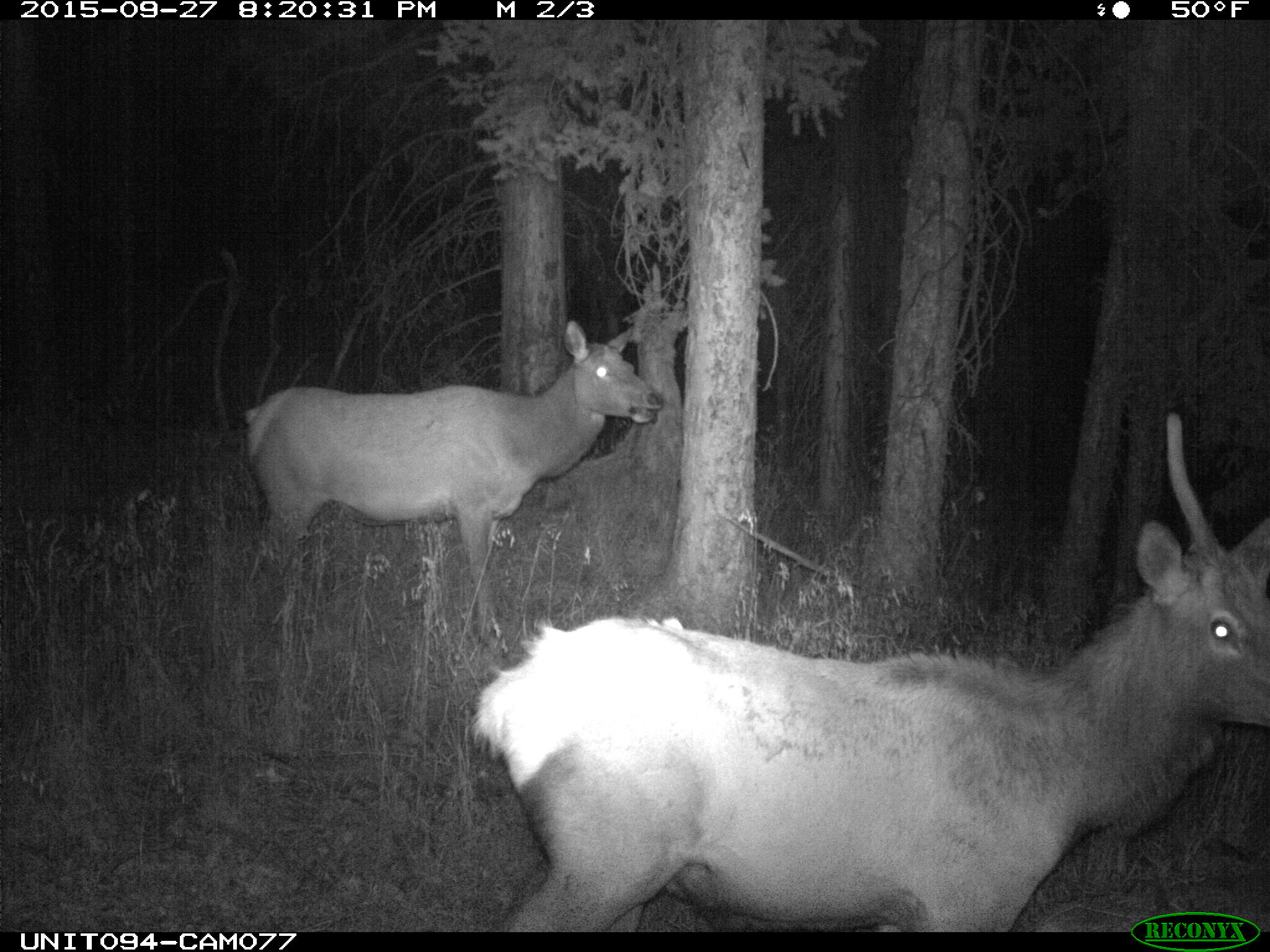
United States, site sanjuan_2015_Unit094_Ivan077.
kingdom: Animalia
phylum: Chordata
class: Mammalia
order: Artiodactyla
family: Cervidae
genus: Cervus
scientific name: Cervus elaphus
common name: red deer